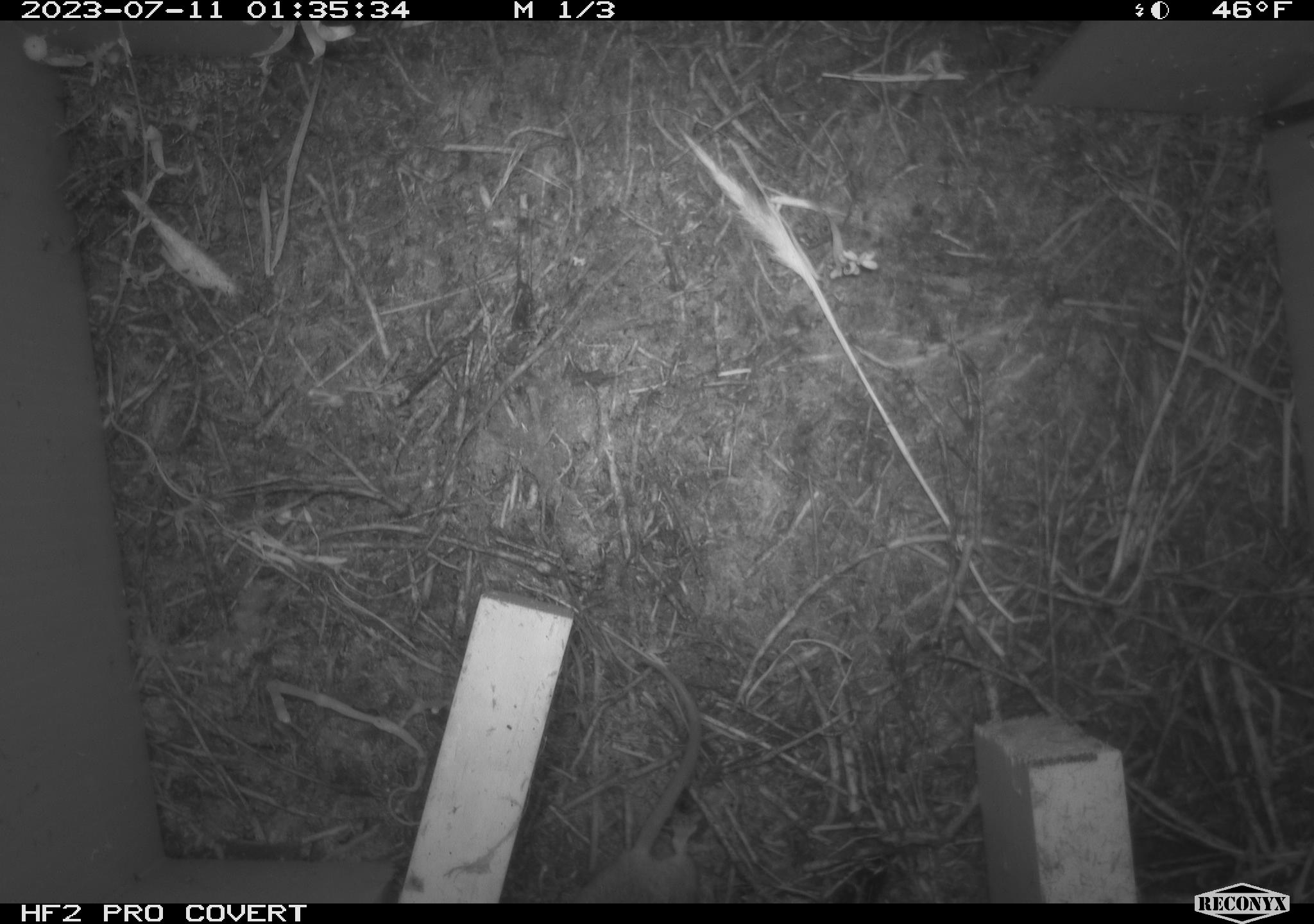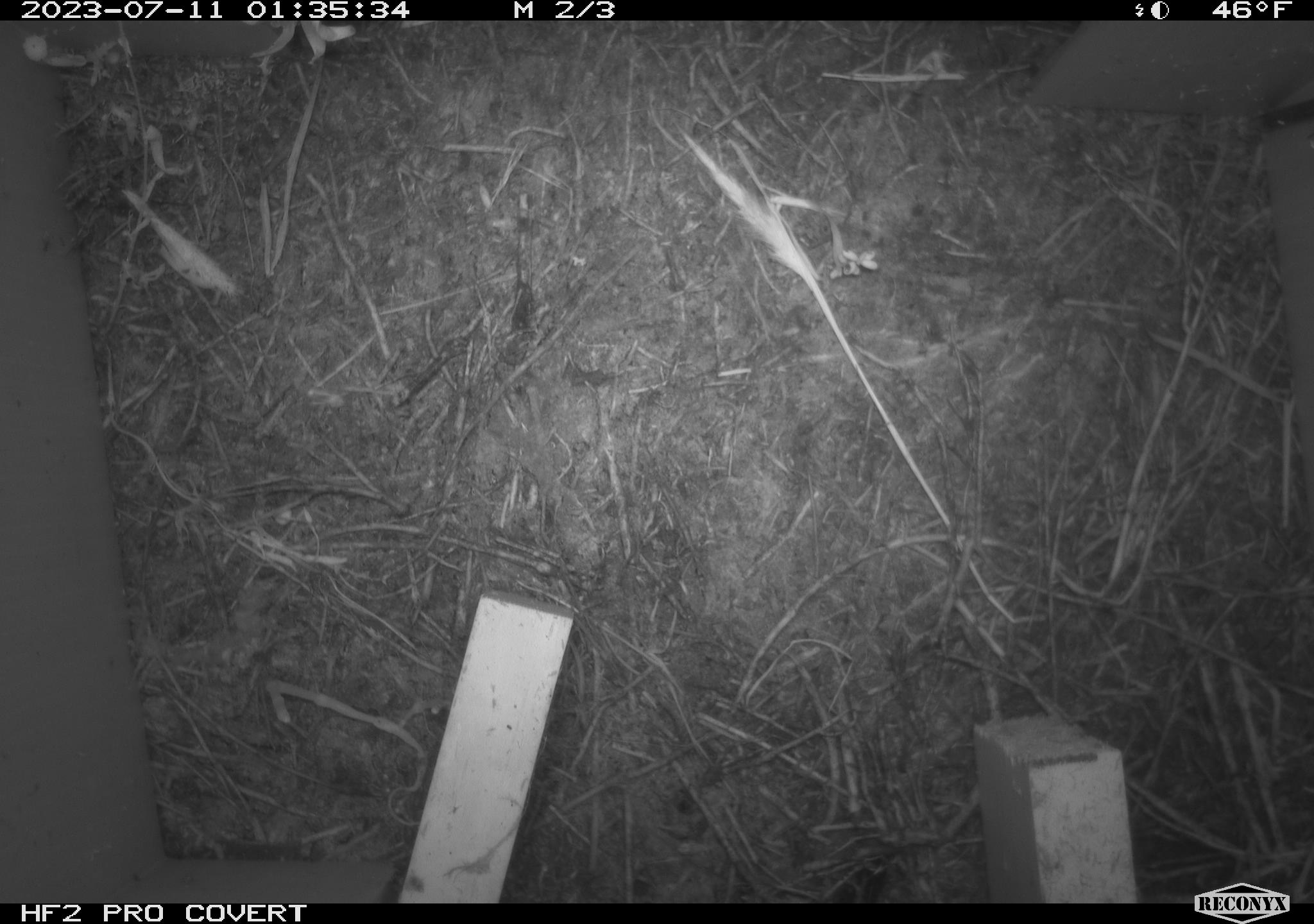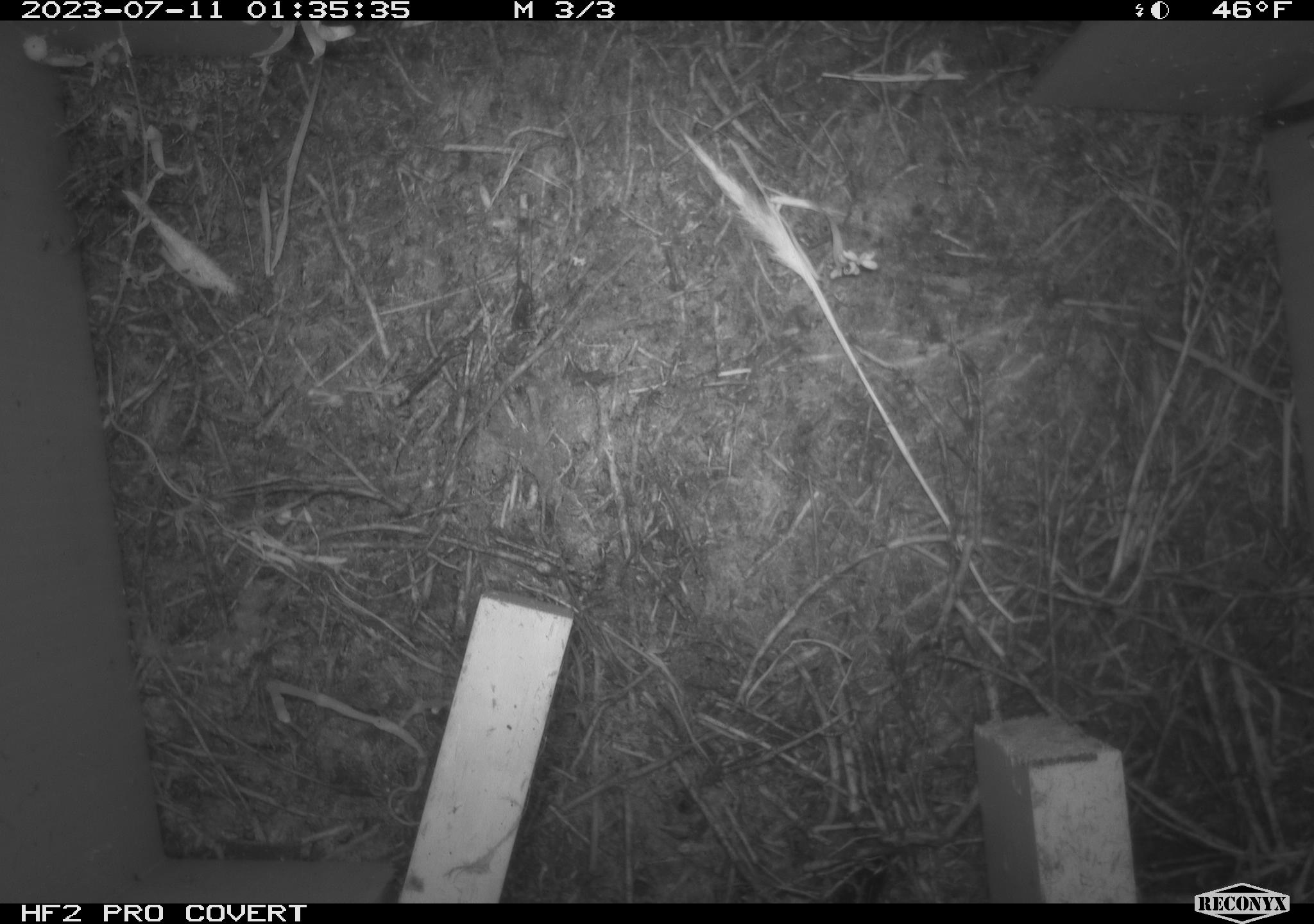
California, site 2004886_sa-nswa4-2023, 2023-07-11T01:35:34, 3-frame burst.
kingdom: Animalia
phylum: Chordata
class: Mammalia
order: Rodentia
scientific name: Rodentia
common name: mouse species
Mouse species (Rodentia).